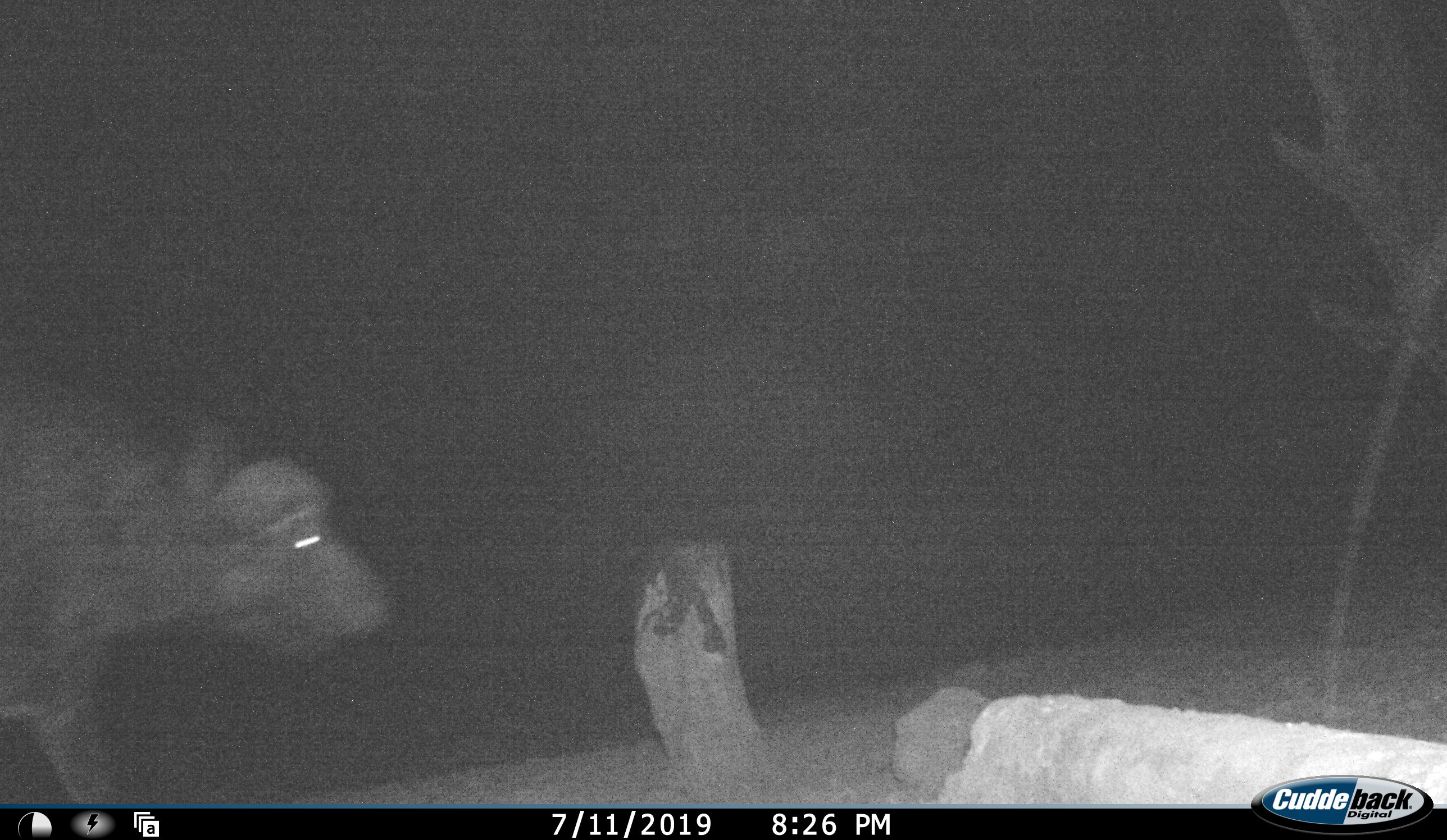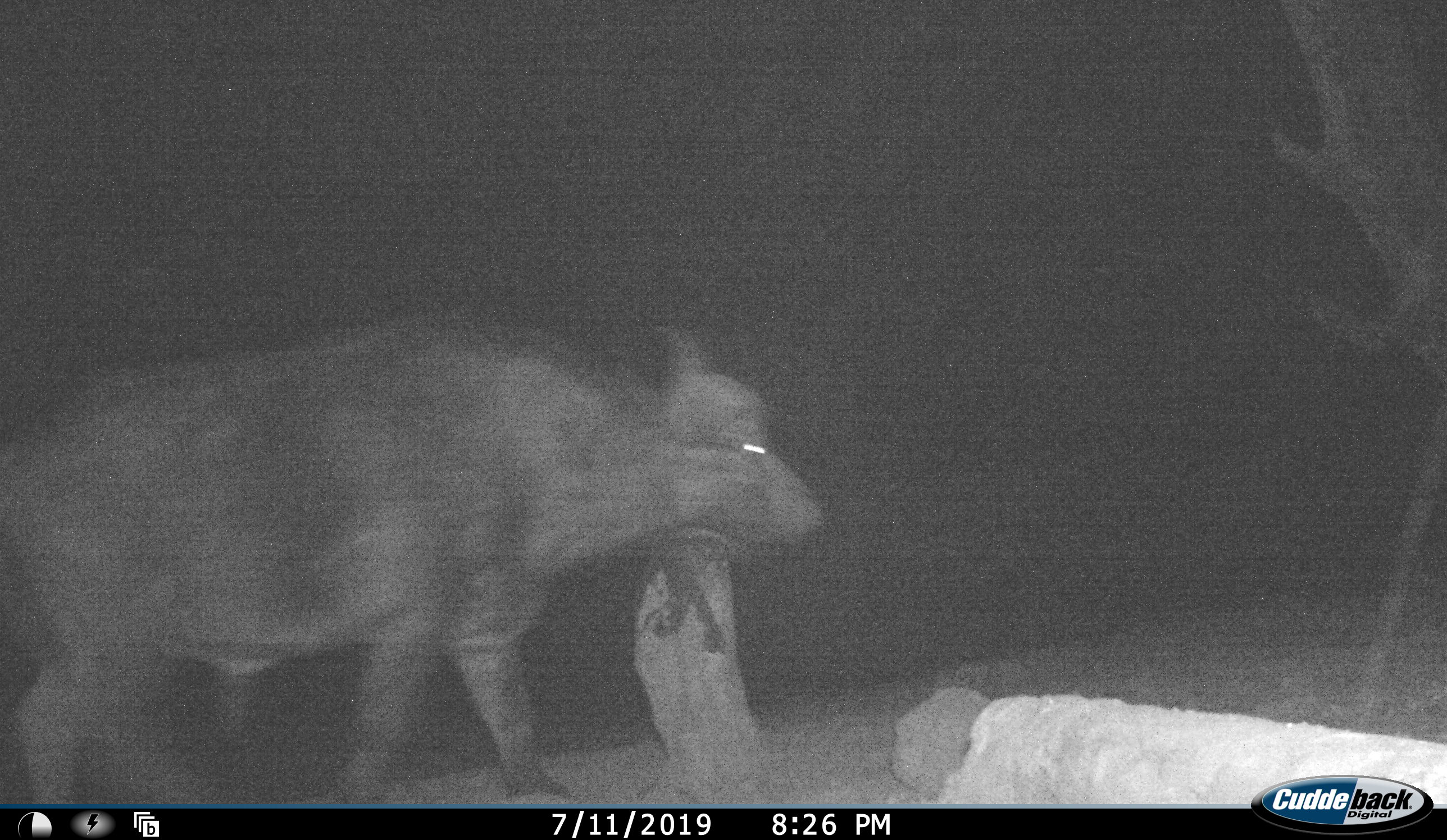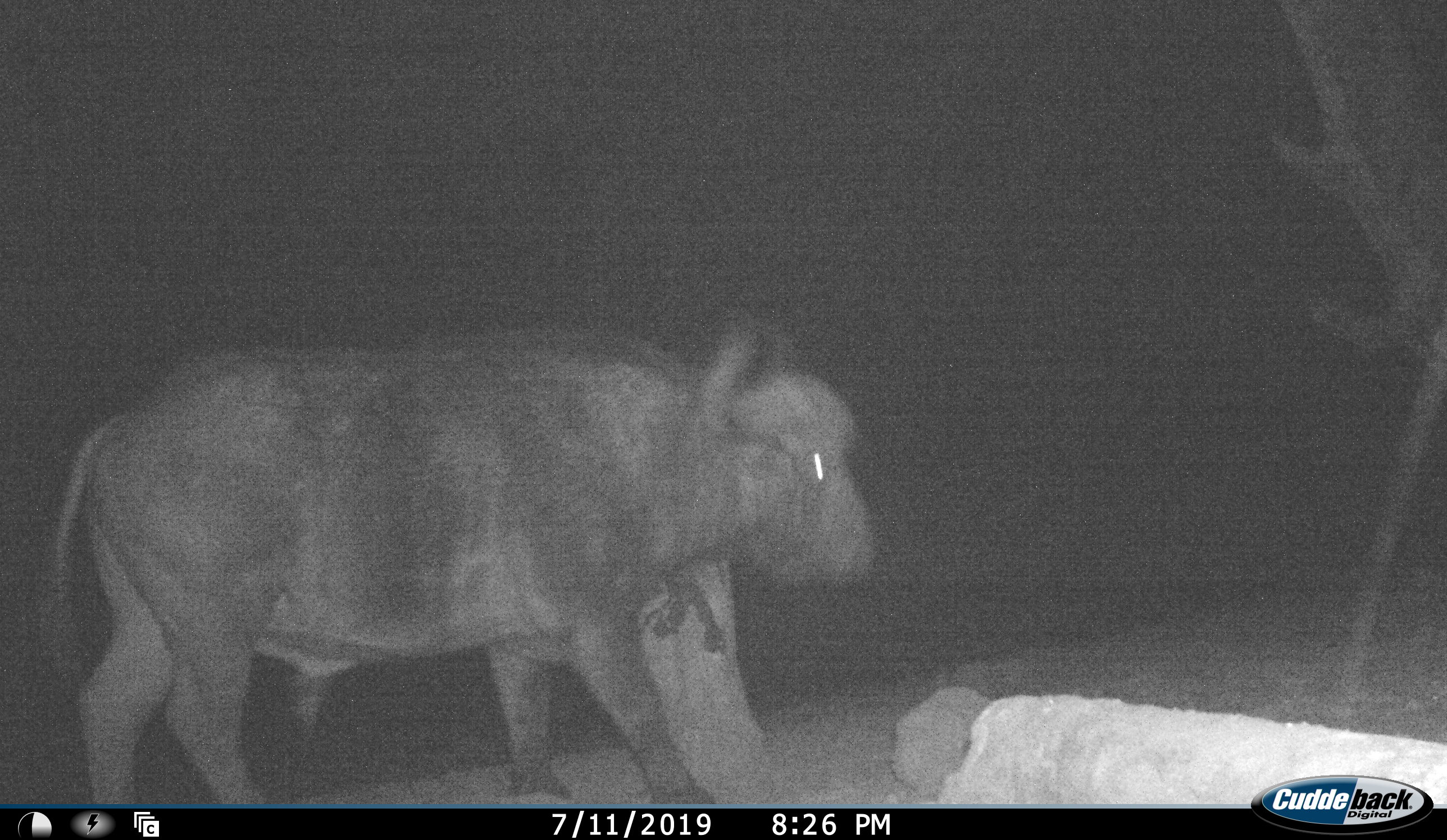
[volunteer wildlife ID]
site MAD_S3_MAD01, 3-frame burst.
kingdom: Animalia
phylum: Chordata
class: Mammalia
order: Artiodactyla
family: Bovidae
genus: Syncerus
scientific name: Syncerus caffer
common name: african buffalo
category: buffalo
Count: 1.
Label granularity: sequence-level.